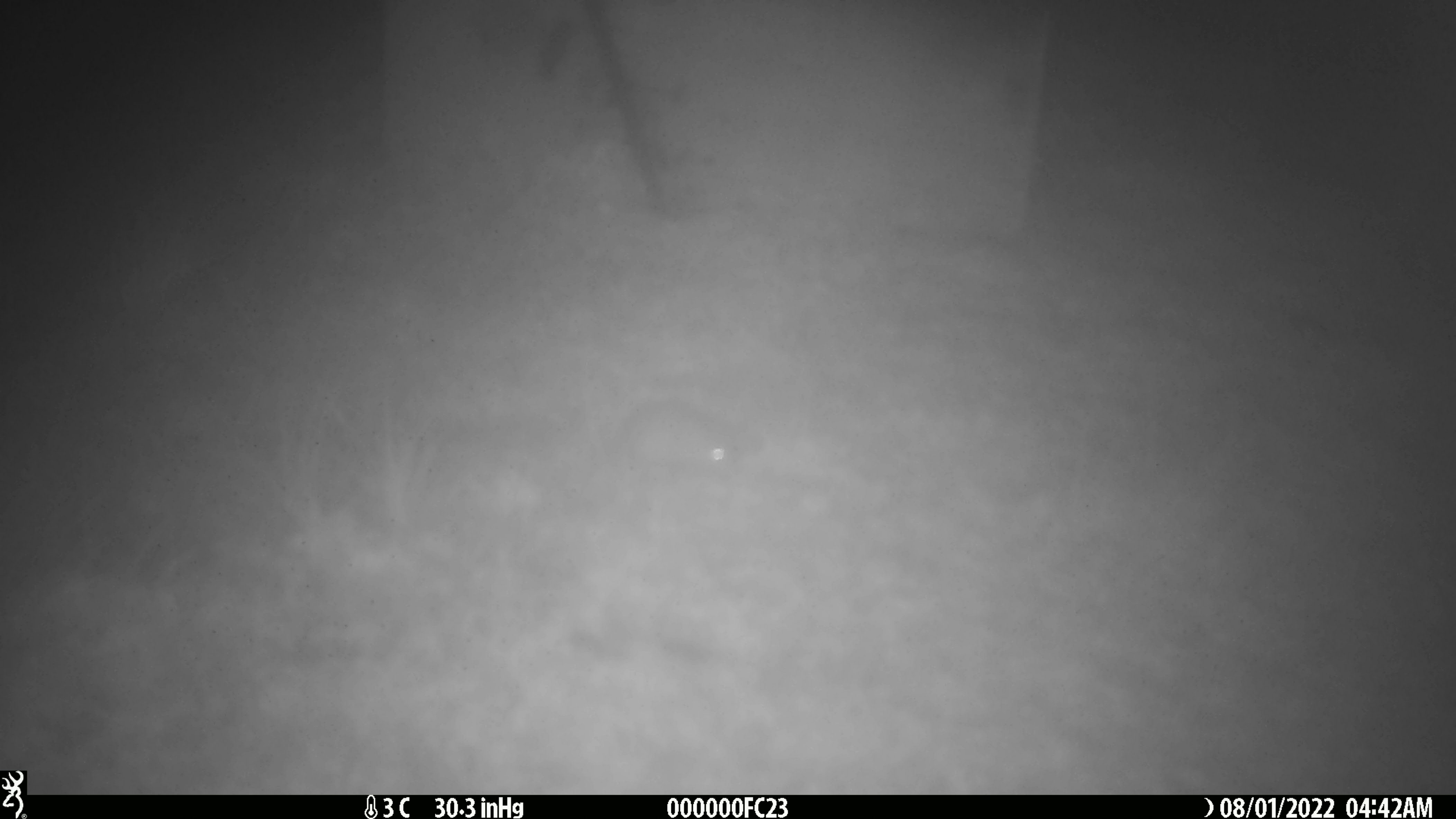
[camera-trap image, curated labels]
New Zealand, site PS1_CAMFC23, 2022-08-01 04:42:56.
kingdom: Animalia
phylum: Chordata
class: Mammalia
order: Rodentia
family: Muridae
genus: Mus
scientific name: Mus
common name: mouse